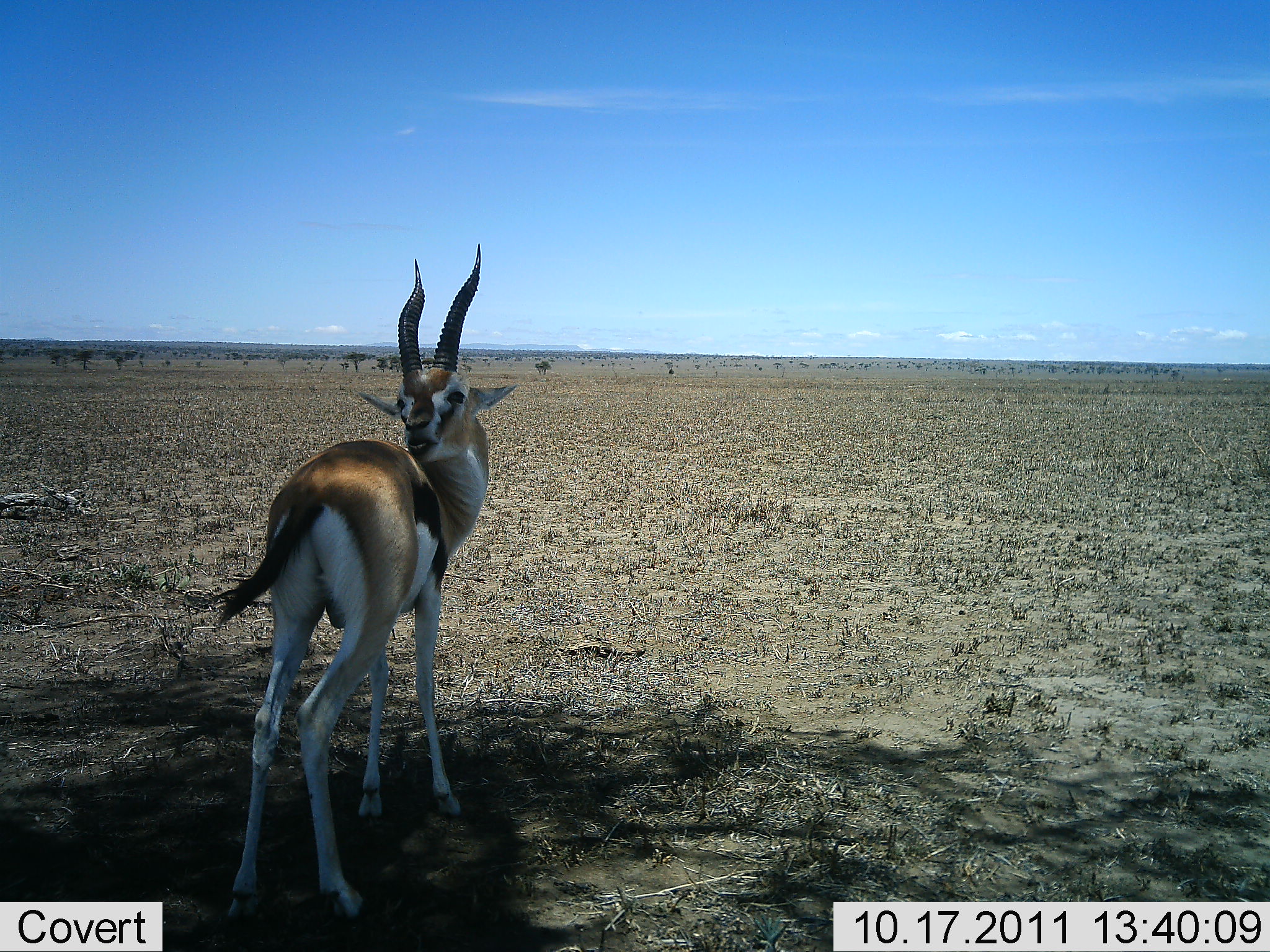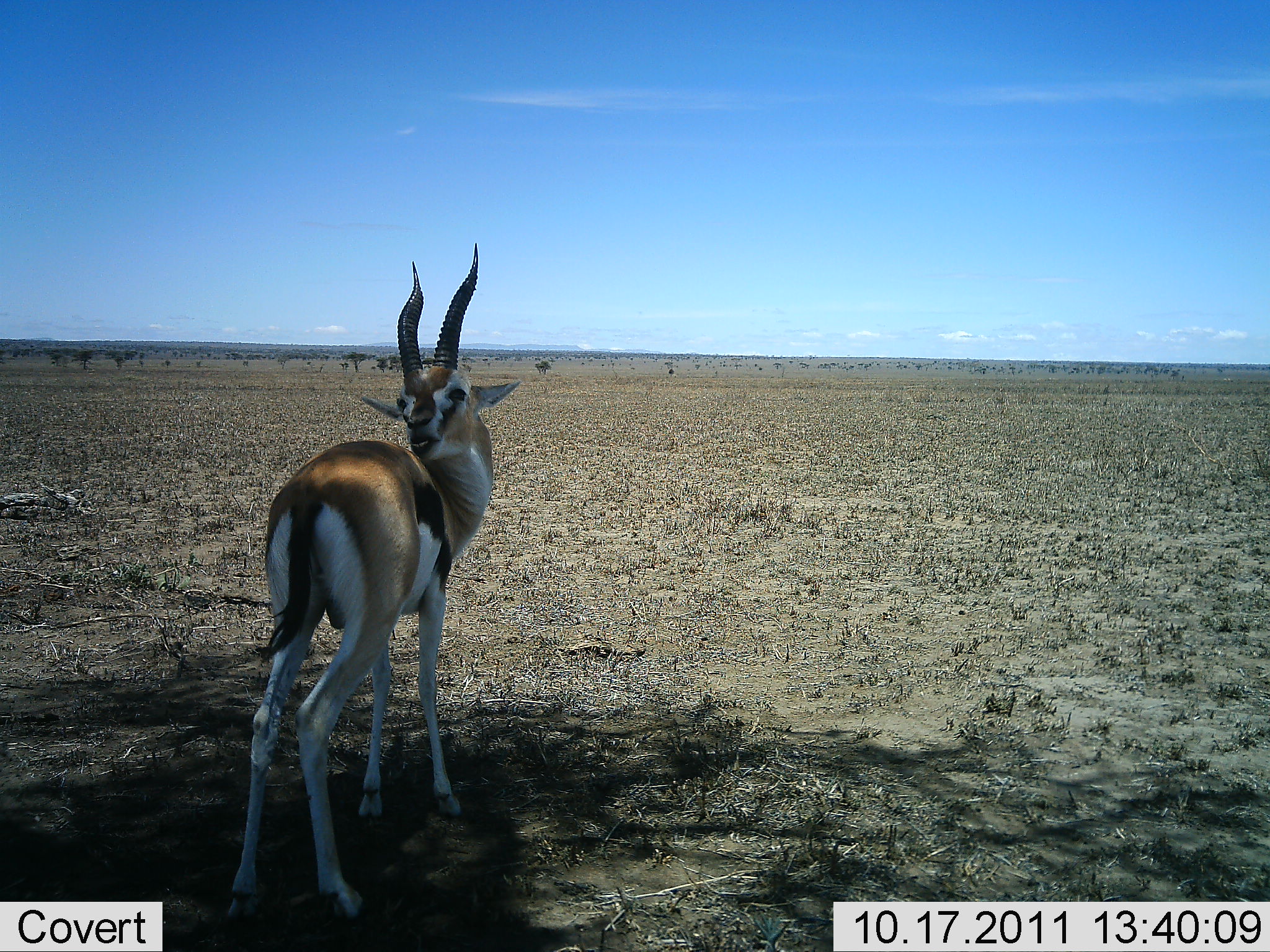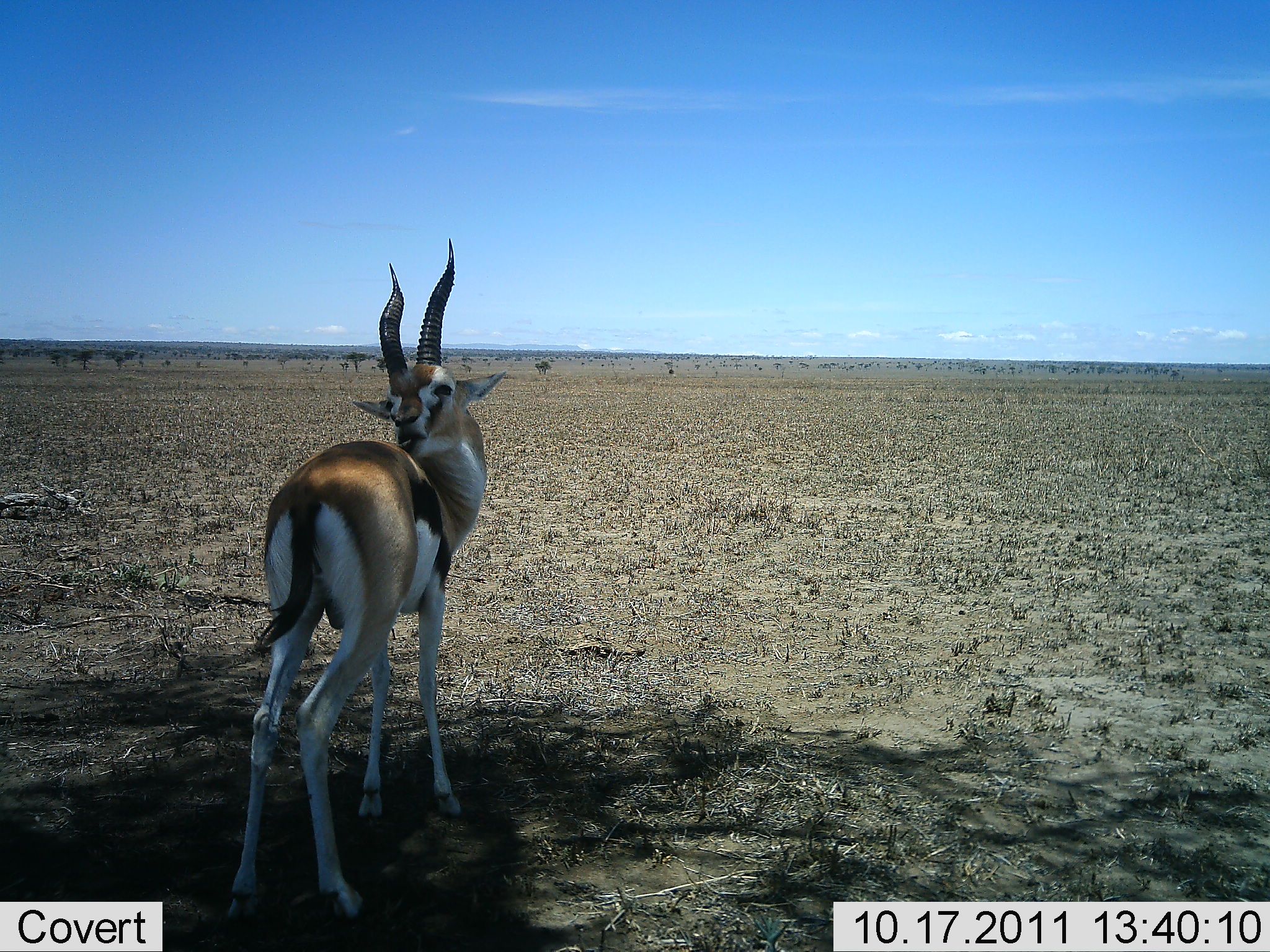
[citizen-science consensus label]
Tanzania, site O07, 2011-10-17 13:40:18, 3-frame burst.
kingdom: Animalia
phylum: Chordata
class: Mammalia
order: Artiodactyla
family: Bovidae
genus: Eudorcas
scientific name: Eudorcas thomsonii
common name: thomson's gazelle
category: gazellethomsons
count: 1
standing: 86%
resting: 0%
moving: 7%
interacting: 14%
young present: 0%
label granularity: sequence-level